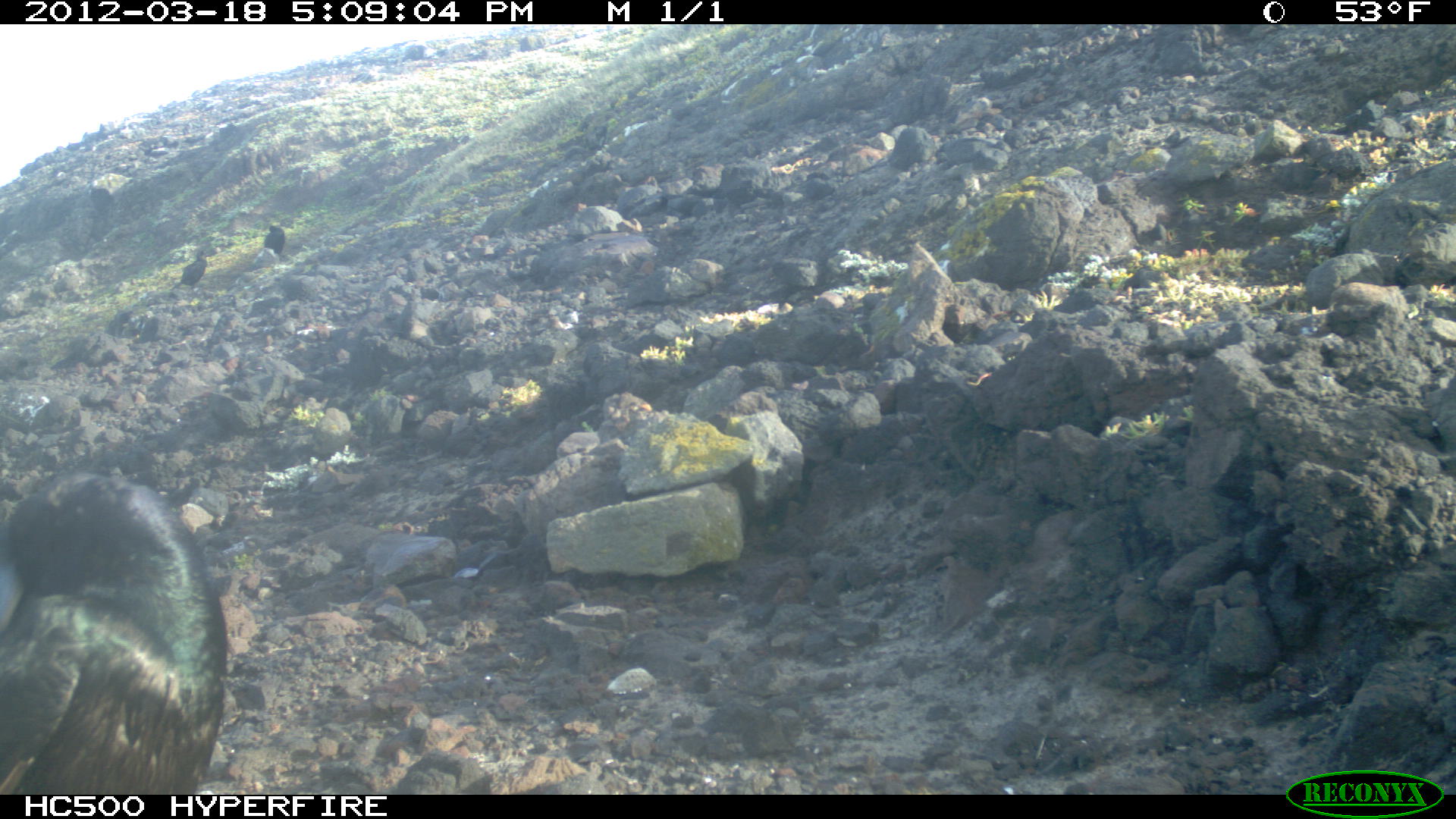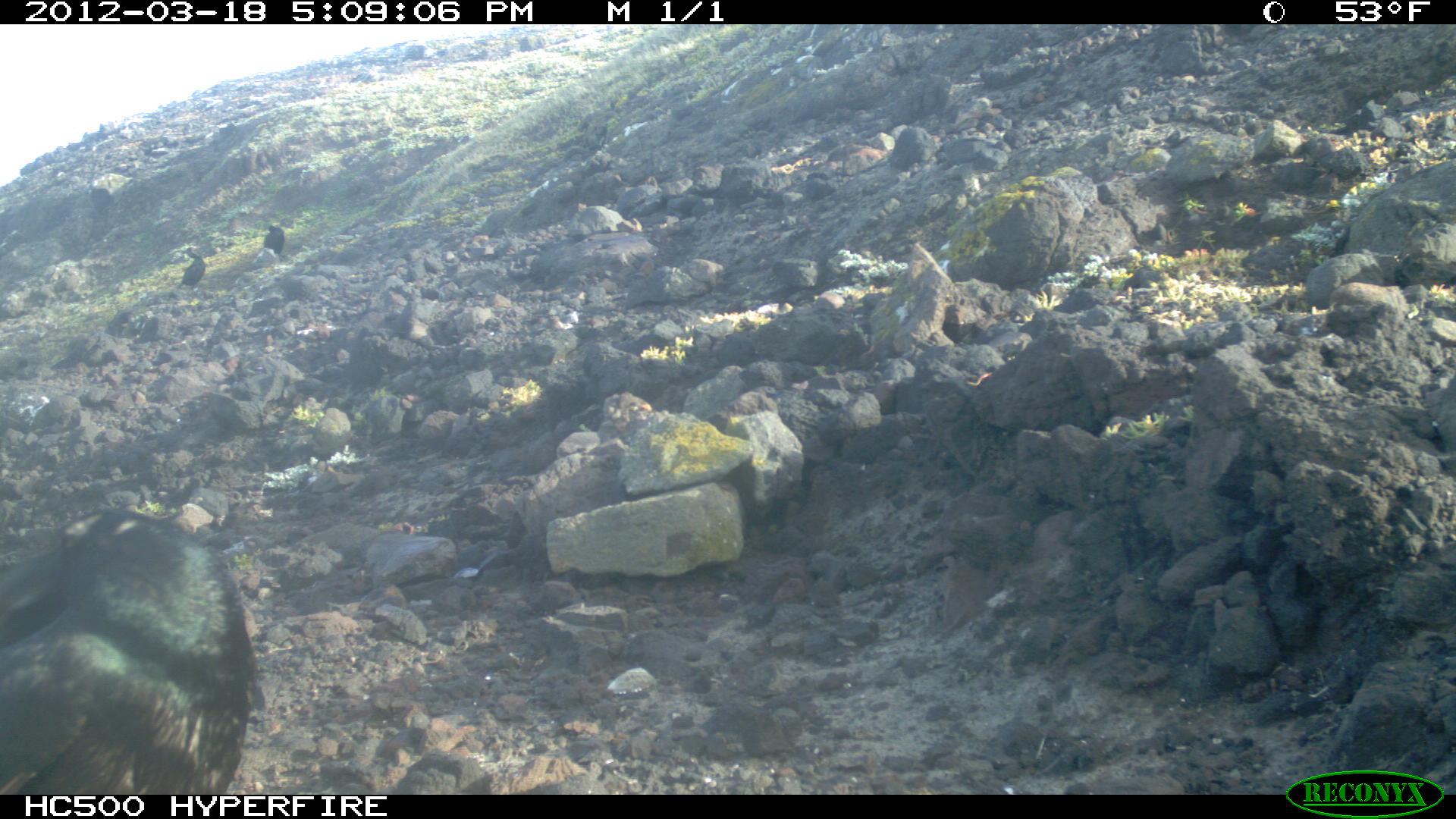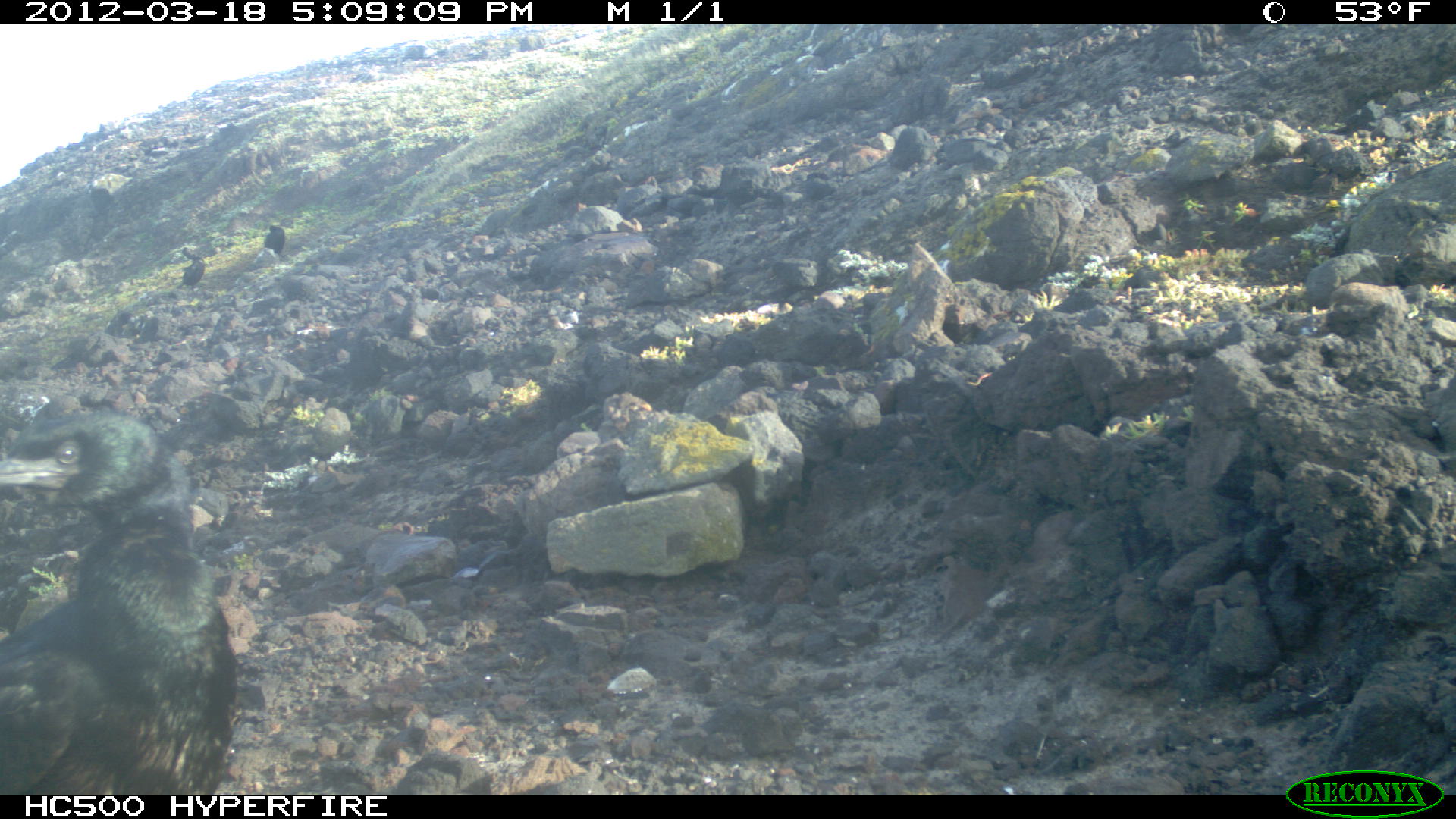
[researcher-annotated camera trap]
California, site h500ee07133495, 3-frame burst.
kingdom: Animalia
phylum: Chordata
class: Aves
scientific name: Aves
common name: bird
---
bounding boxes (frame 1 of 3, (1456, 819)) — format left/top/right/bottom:
bird: 0/472/227/795; 168/249/207/290; 263/224/285/253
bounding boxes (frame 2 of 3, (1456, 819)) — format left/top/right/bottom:
bird: 0/507/253/795; 174/246/205/289; 263/224/284/254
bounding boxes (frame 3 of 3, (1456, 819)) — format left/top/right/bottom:
bird: 0/410/236/795; 177/253/205/288; 263/224/284/253